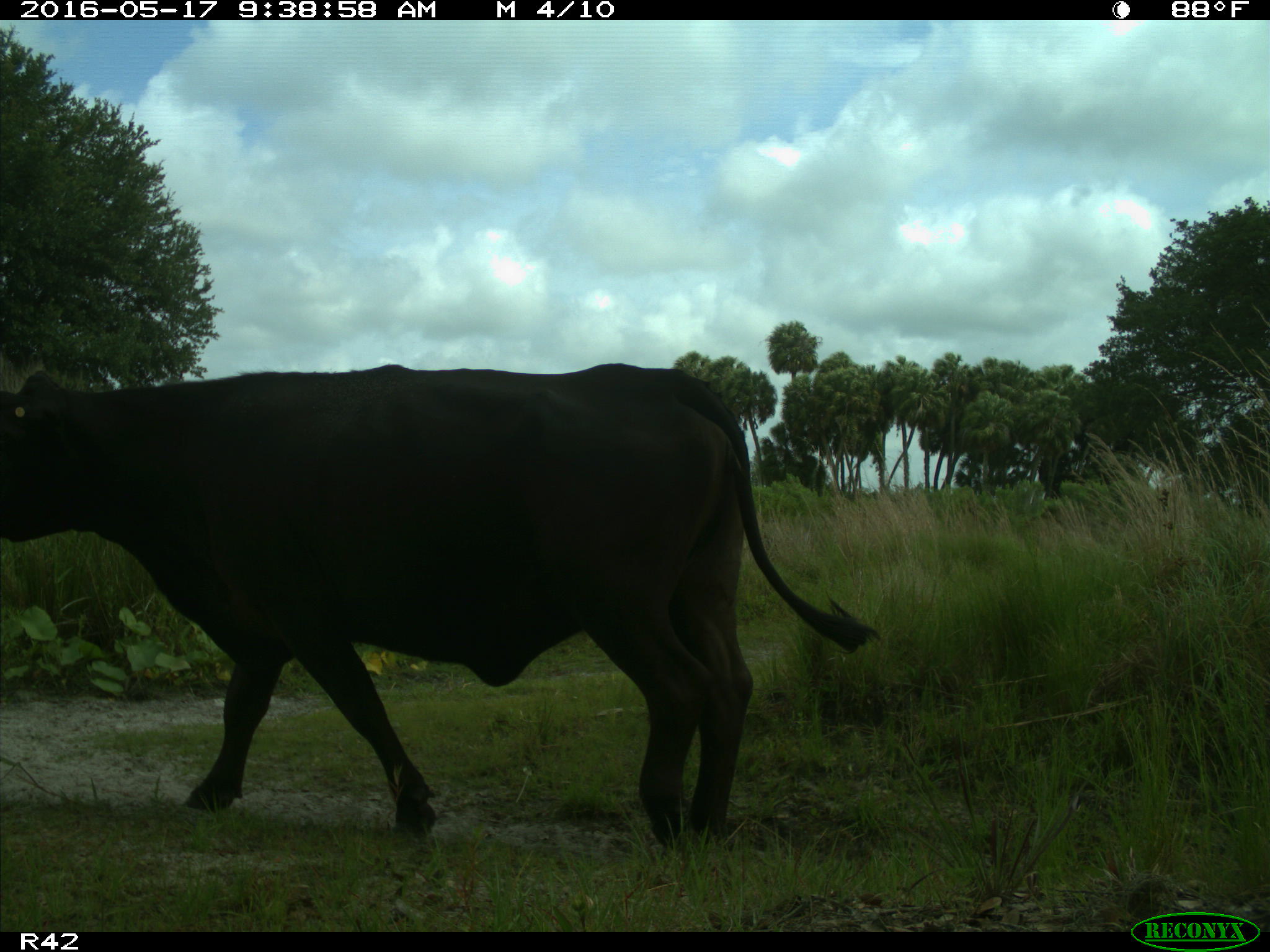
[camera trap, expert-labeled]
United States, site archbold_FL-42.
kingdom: Animalia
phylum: Chordata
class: Mammalia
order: Artiodactyla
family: Bovidae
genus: Bos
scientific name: Bos taurus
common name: domestic cow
Bos taurus (domestic cow).